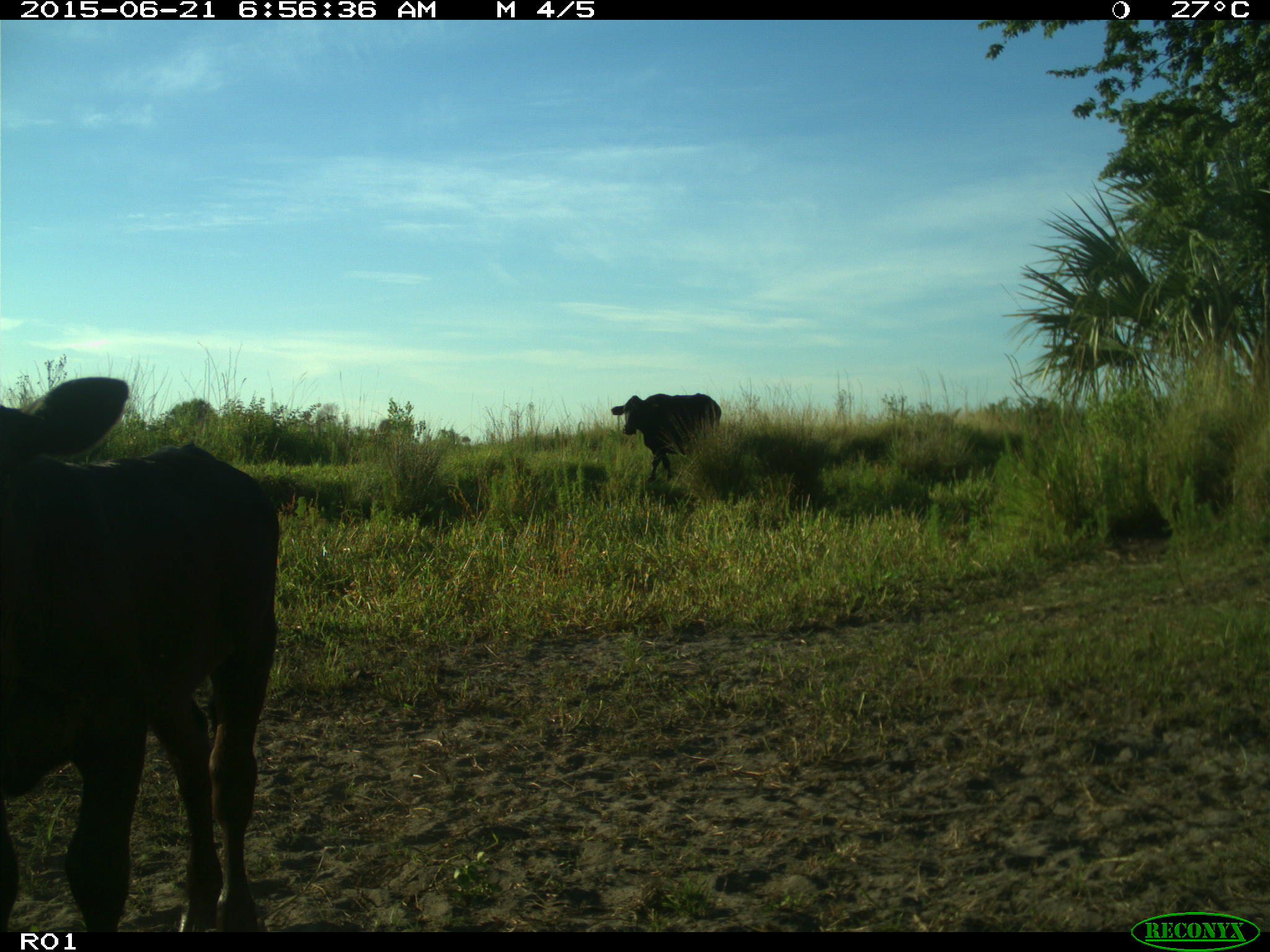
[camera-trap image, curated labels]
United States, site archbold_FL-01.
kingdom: Animalia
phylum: Chordata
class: Mammalia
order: Artiodactyla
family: Bovidae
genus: Bos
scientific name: Bos taurus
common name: domestic cow